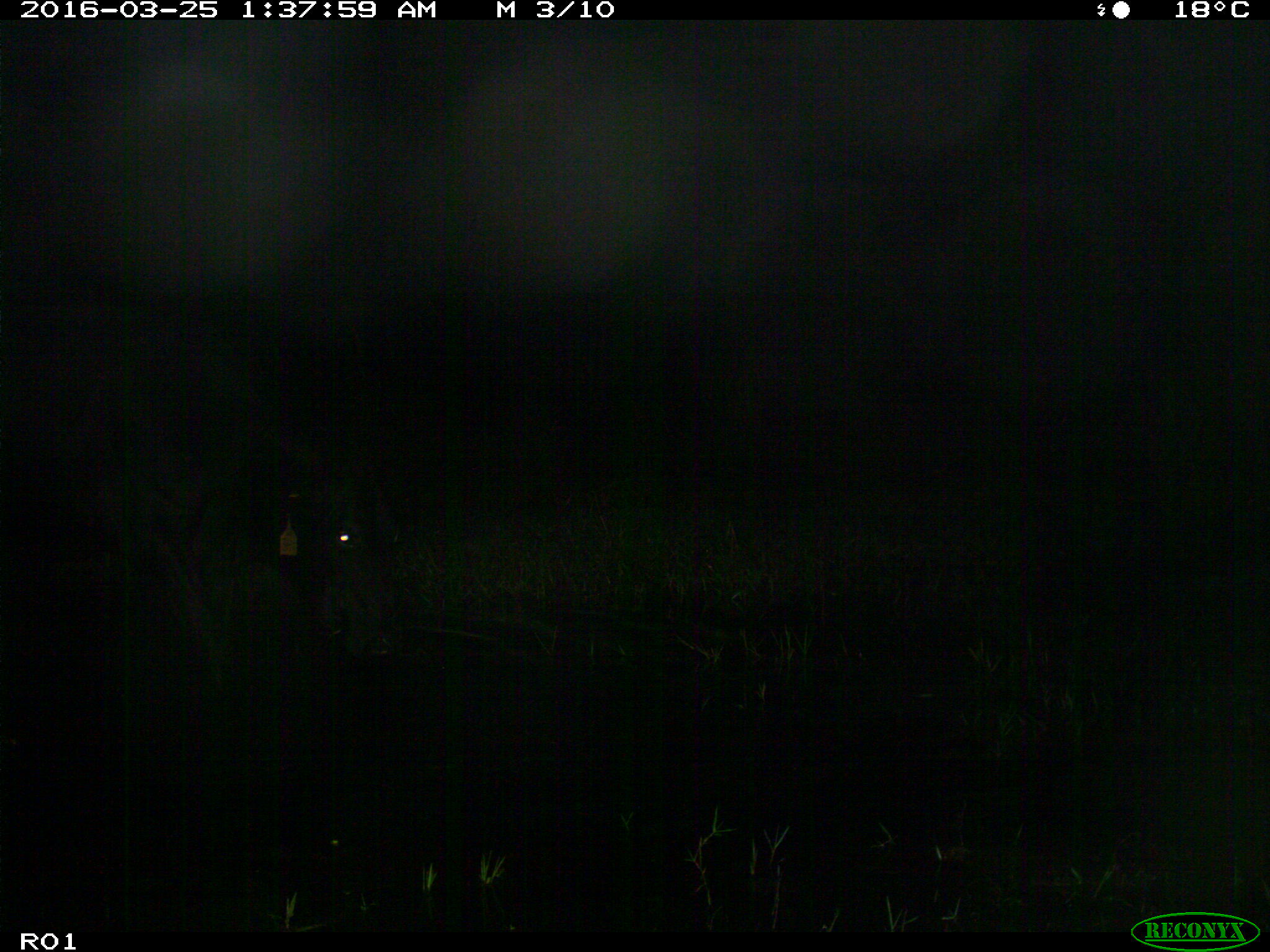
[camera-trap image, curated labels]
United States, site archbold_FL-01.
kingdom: Animalia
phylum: Chordata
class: Mammalia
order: Artiodactyla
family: Bovidae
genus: Bos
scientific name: Bos taurus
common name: domestic cow